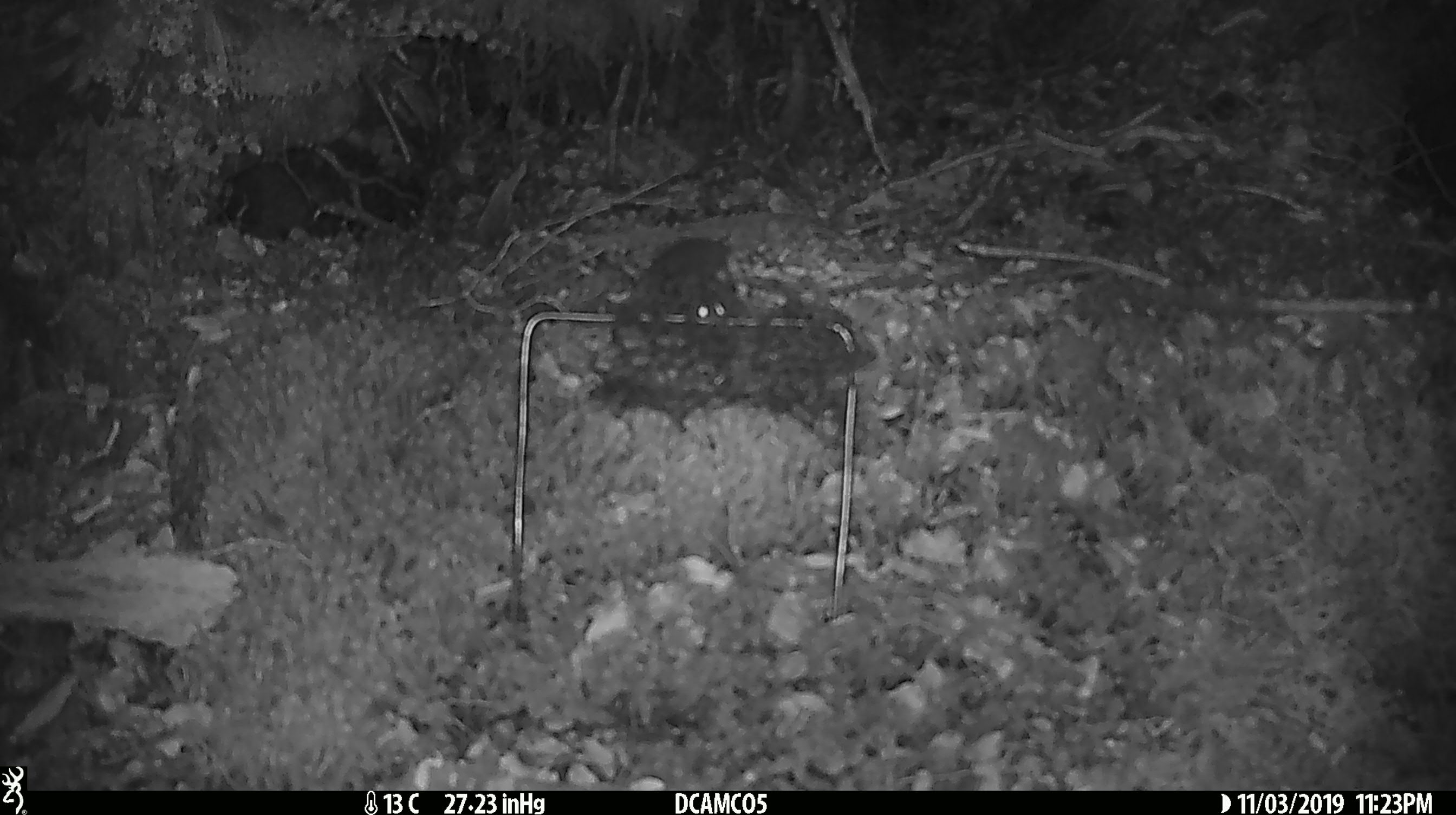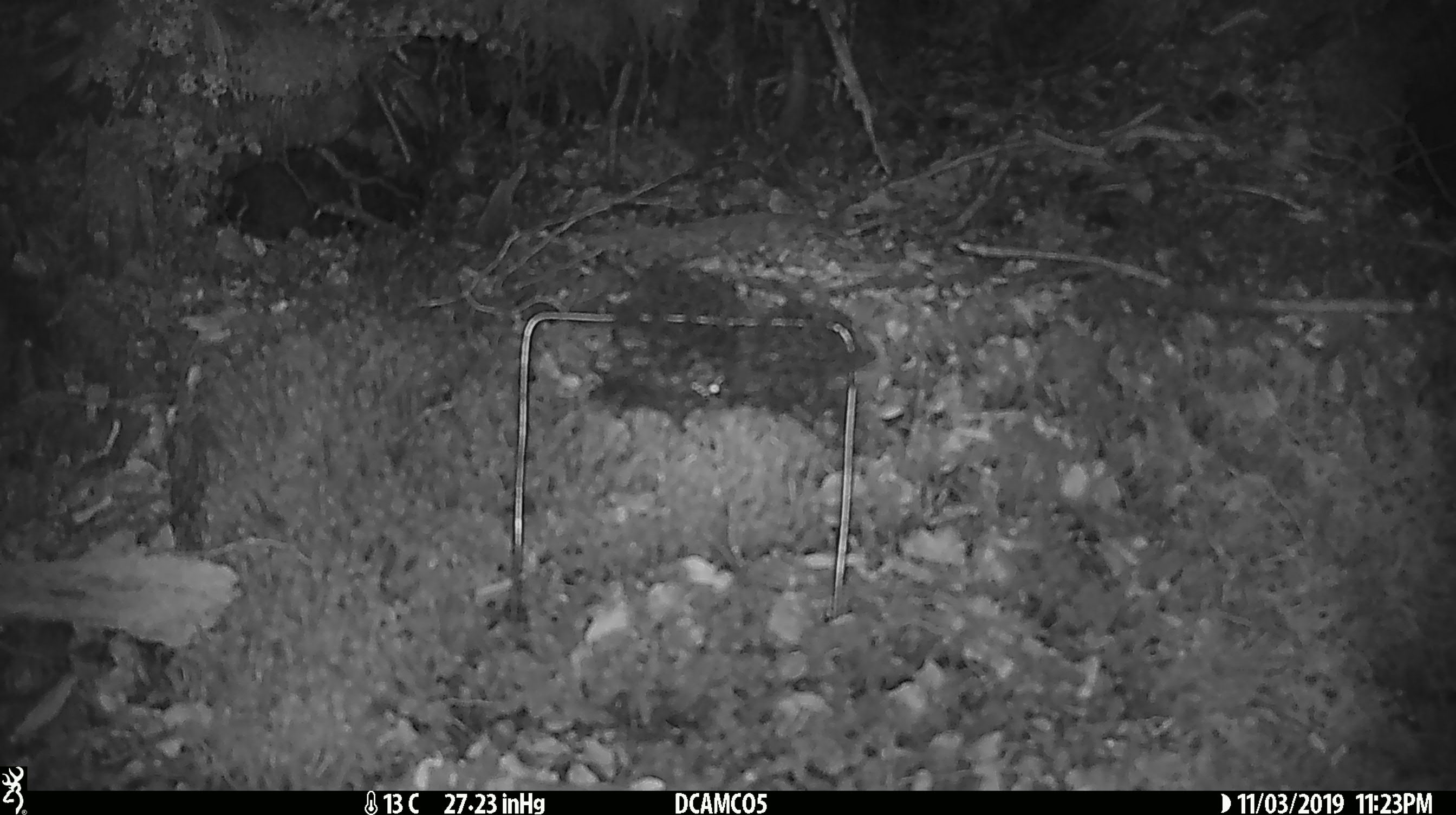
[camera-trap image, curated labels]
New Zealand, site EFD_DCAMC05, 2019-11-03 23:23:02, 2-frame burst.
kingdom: Animalia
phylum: Chordata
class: Mammalia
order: Rodentia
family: Muridae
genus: Mus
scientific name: Mus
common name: mouse